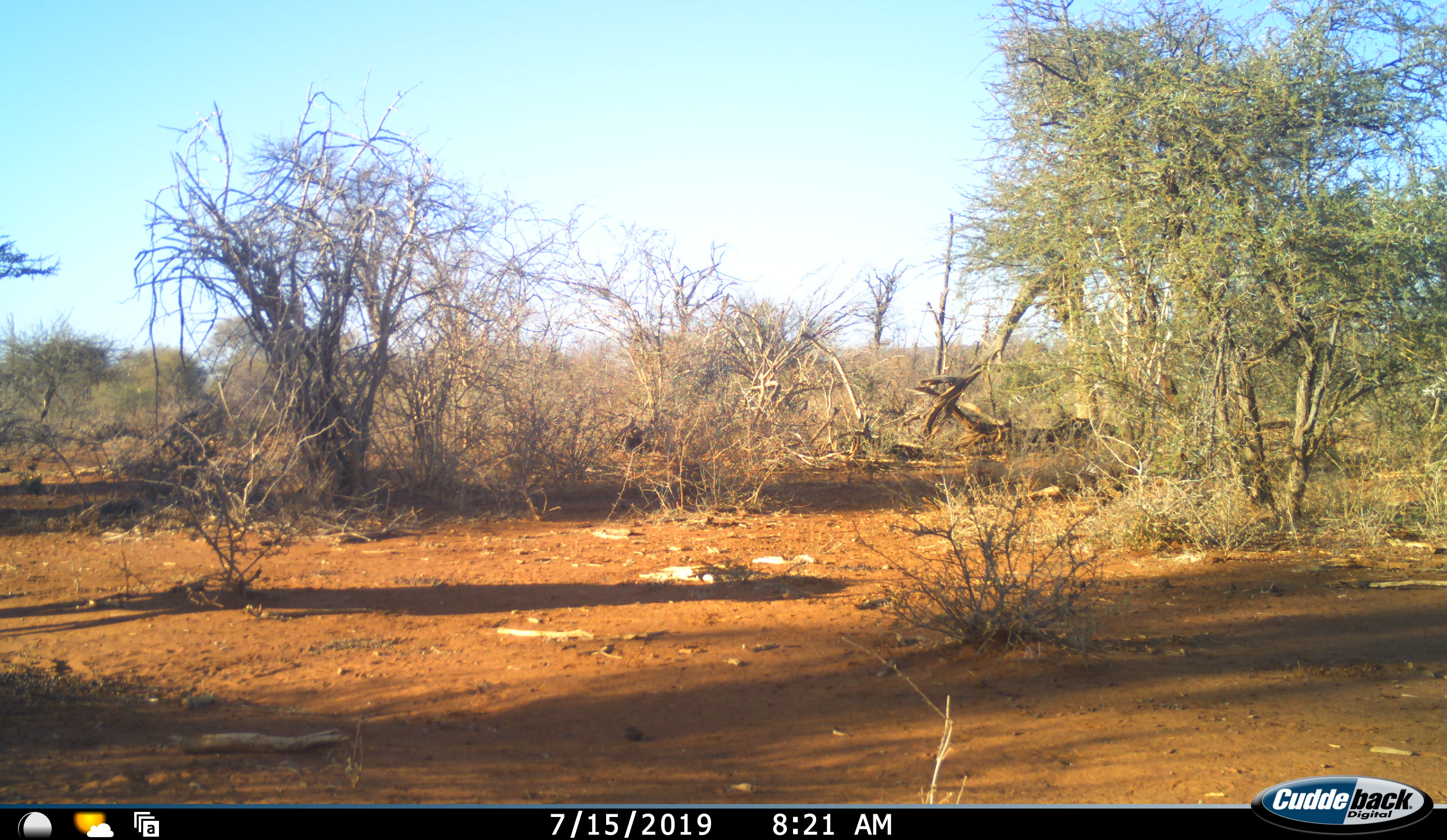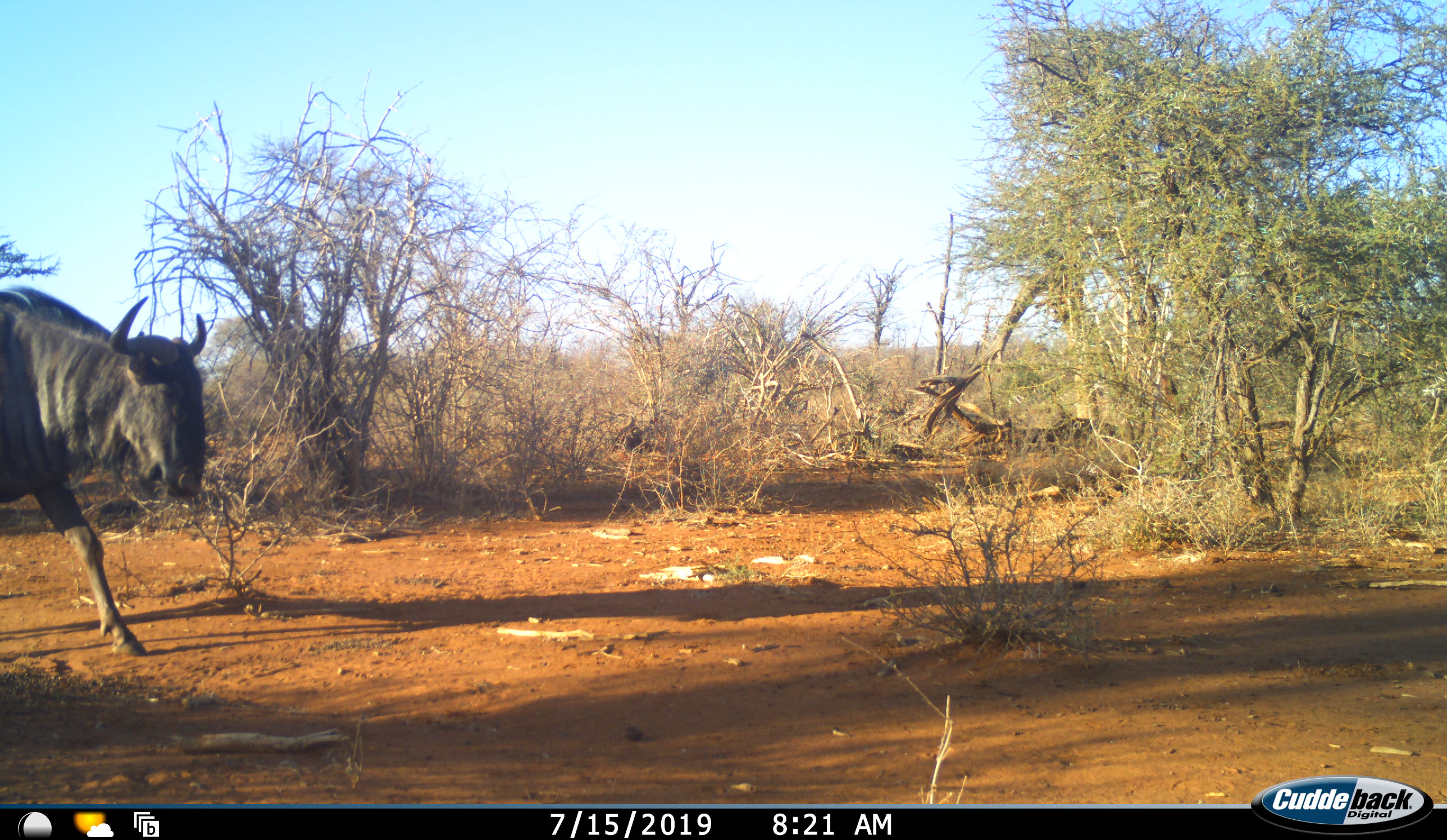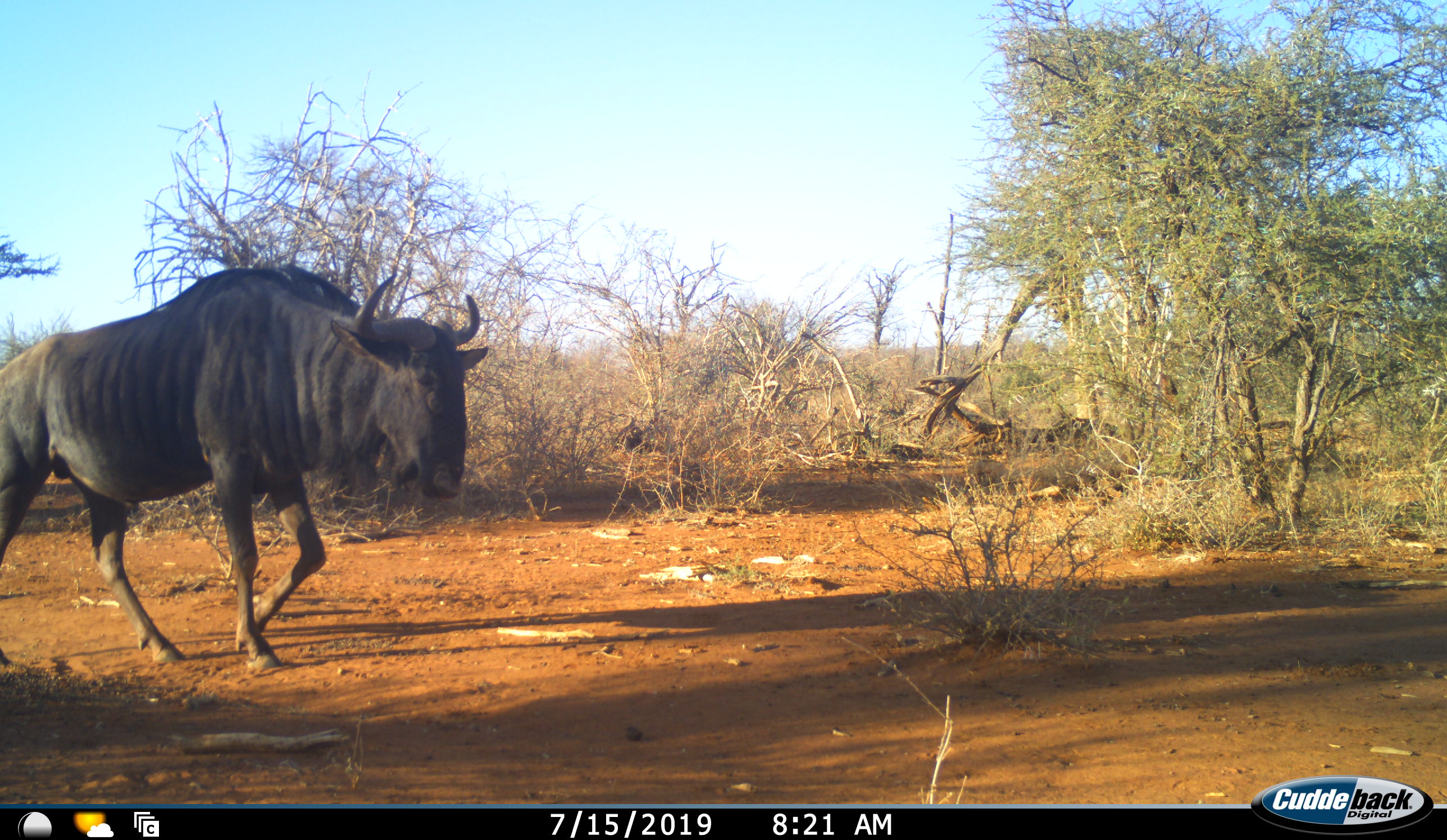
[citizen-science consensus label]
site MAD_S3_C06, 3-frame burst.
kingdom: Animalia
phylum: Chordata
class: Mammalia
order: Artiodactyla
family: Bovidae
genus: Connochaetes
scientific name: Connochaetes taurinus taurinus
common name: blue wildebeest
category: wildebeestblue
Wildebeestblue (blue wildebeest) (Connochaetes taurinus taurinus), count 1. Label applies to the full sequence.